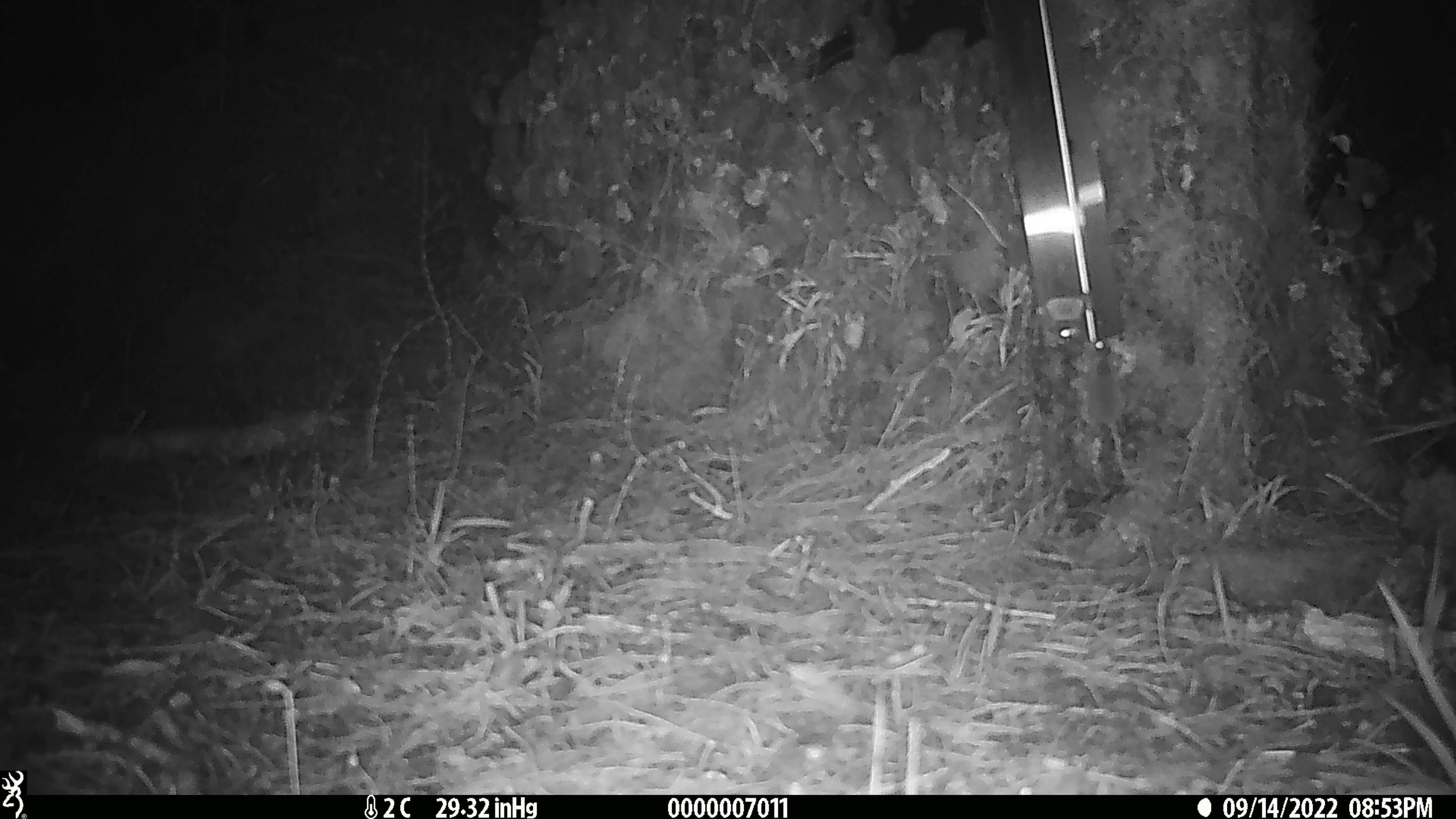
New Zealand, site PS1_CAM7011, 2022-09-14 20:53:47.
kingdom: Animalia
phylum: Chordata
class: Mammalia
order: Rodentia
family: Muridae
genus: Mus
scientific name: Mus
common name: mouse